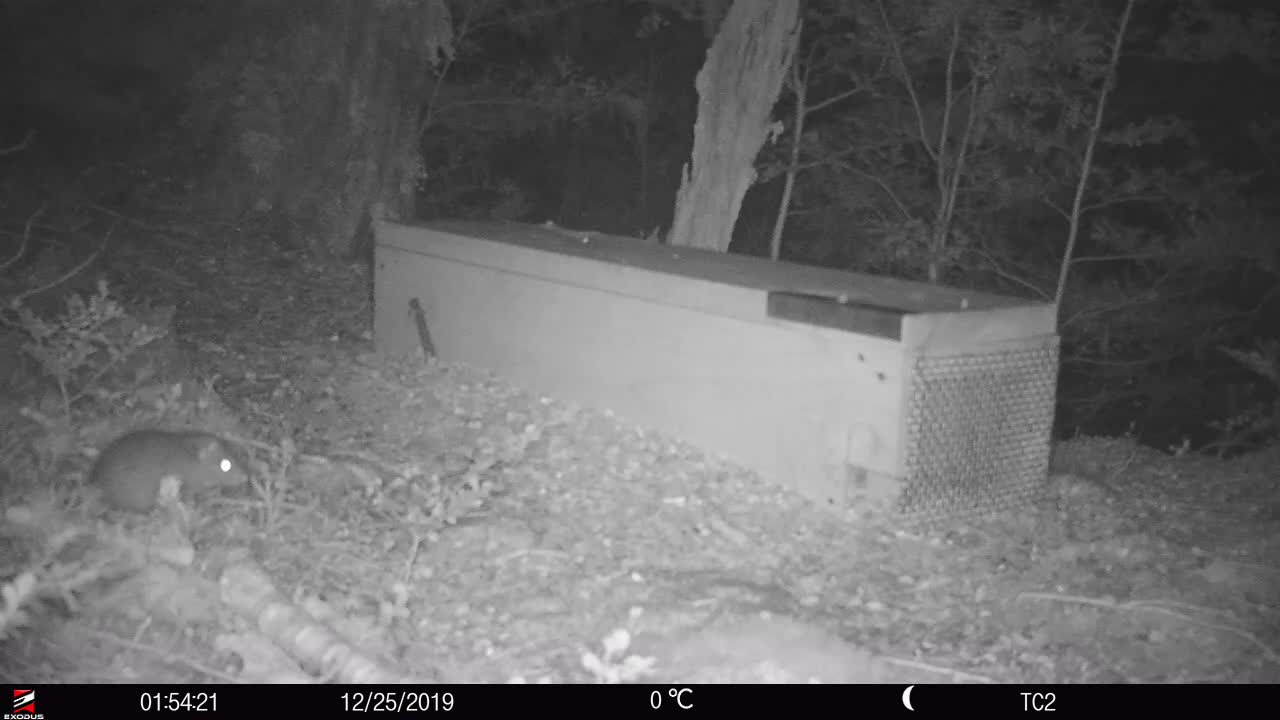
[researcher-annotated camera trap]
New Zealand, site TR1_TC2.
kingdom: Animalia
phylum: Chordata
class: Mammalia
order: Rodentia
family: Muridae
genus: Rattus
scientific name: Rattus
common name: rat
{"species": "rat (Rattus)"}